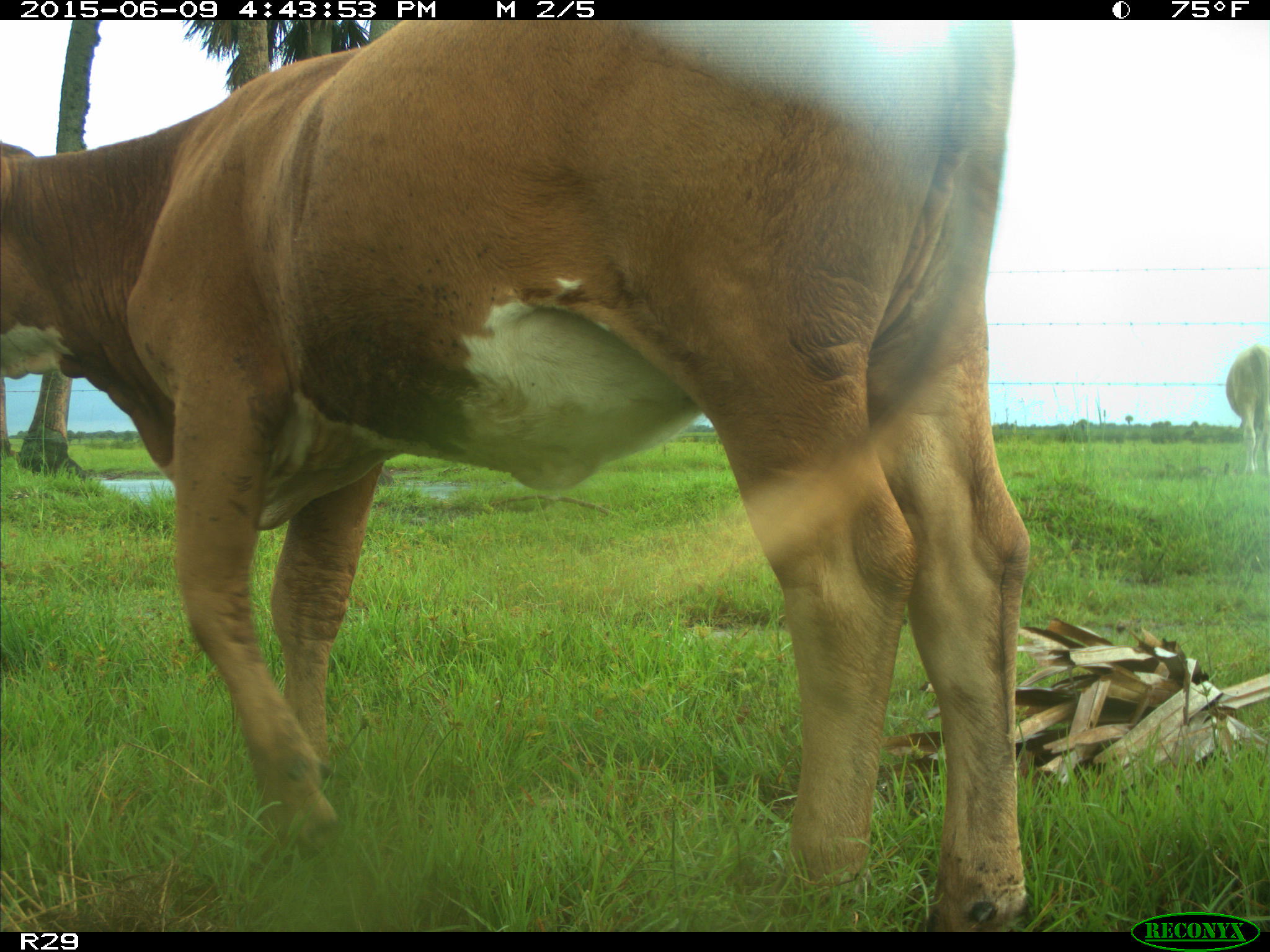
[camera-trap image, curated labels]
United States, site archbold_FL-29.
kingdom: Animalia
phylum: Chordata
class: Mammalia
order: Artiodactyla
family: Bovidae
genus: Bos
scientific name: Bos taurus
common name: domestic cow